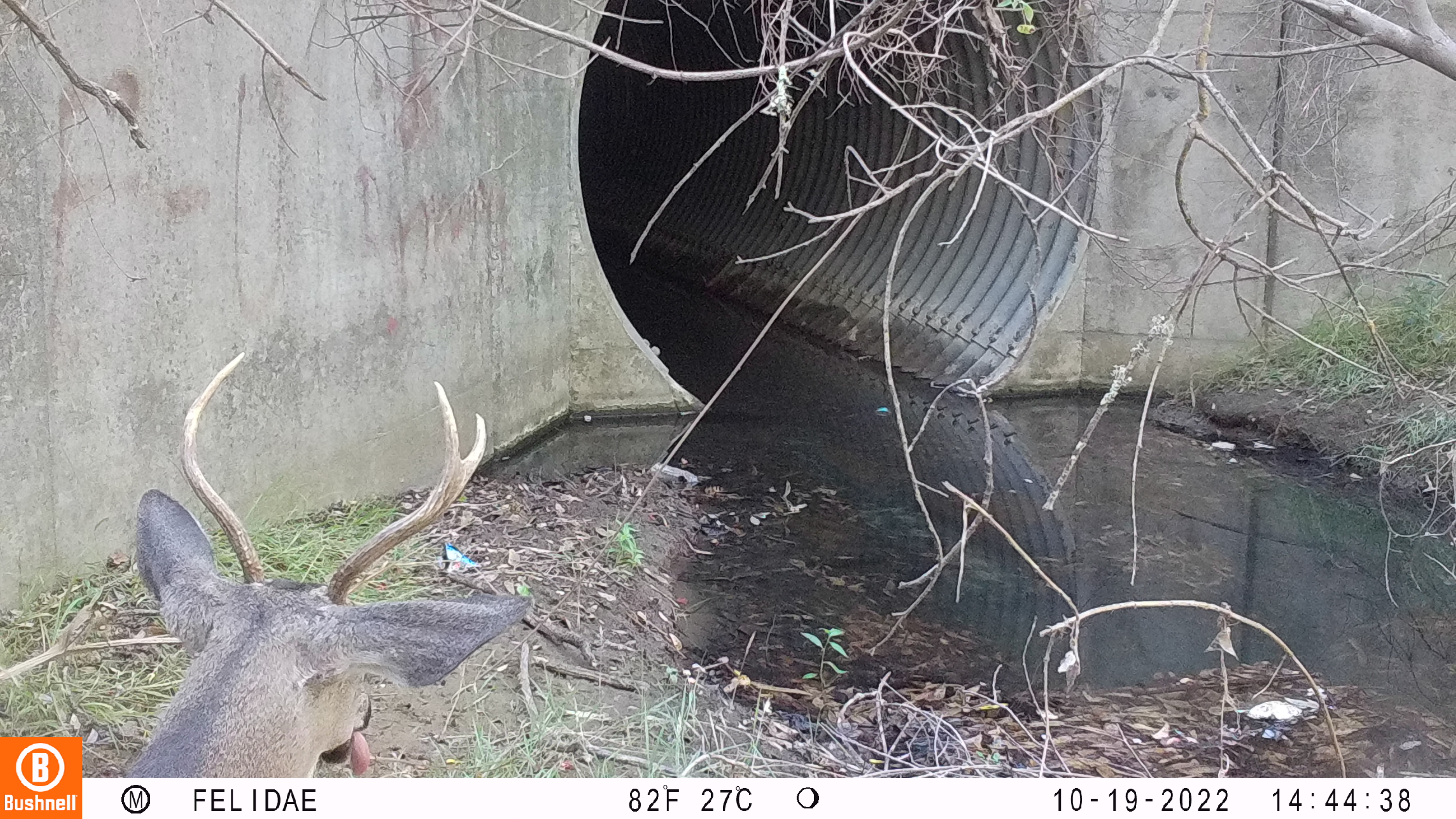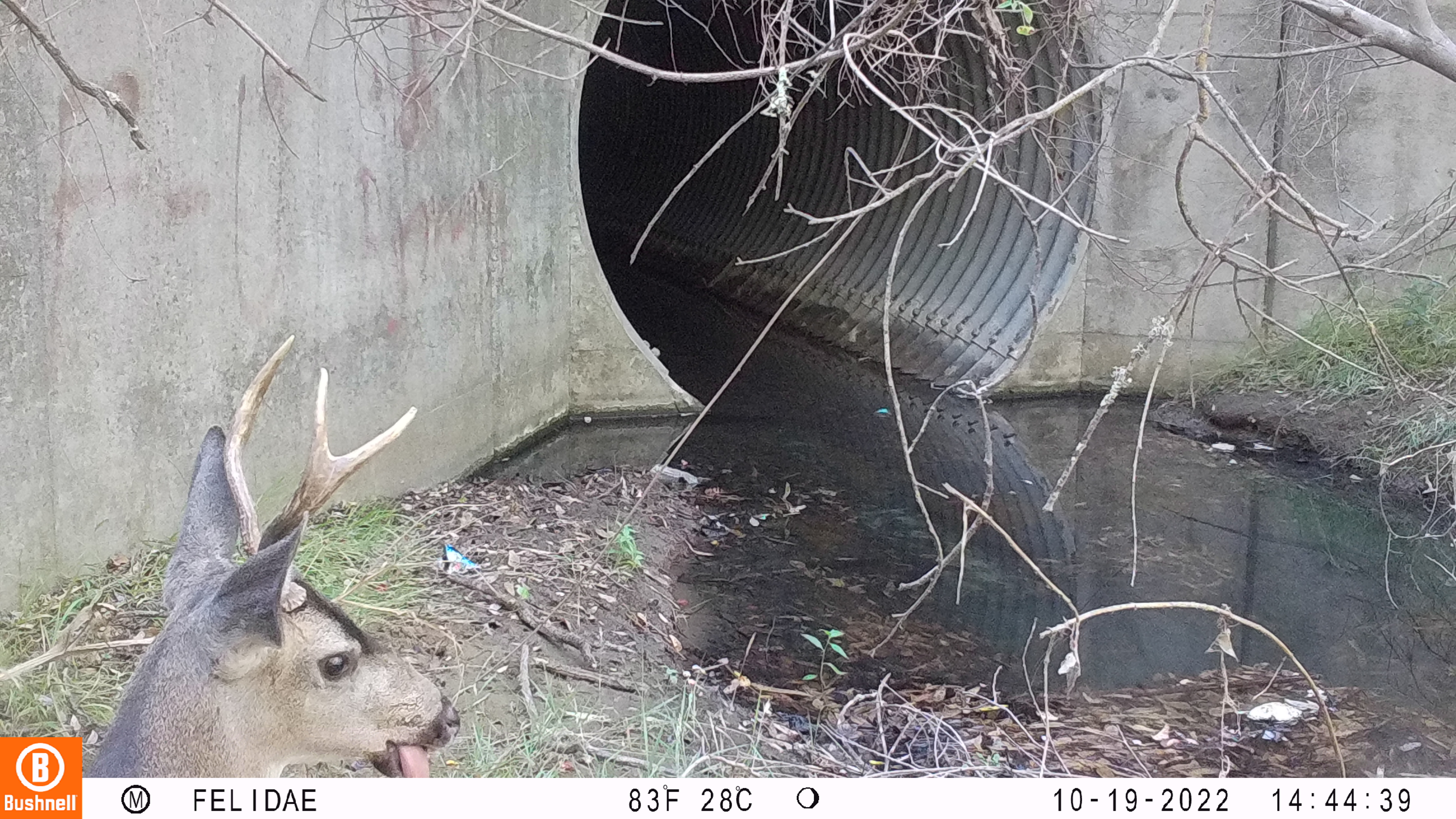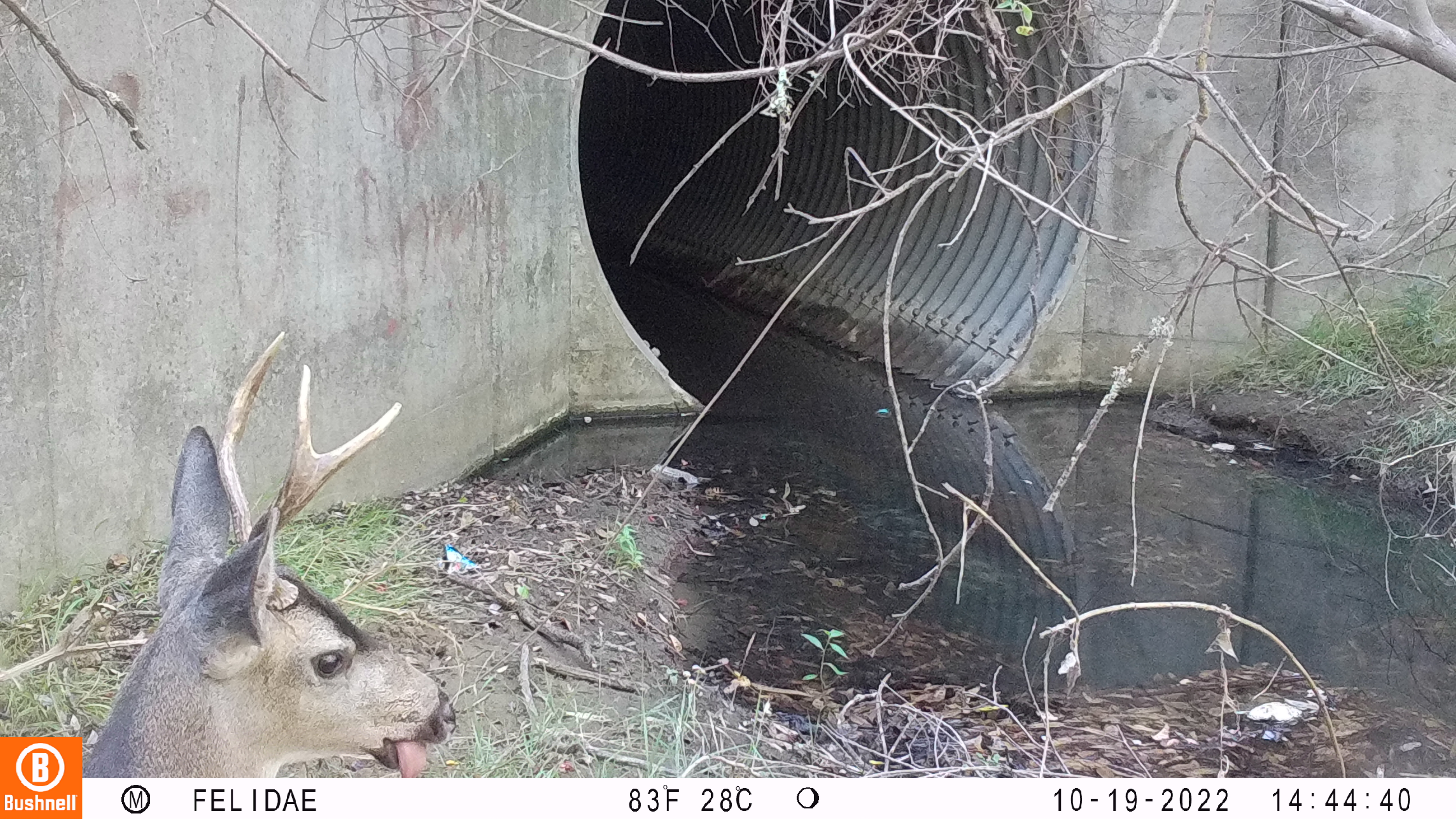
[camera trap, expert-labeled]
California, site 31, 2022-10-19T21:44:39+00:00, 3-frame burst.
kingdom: Animalia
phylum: Chordata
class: Mammalia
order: Artiodactyla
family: Cervidae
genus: Odocoileus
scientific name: Odocoileus hemionus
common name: mule deer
Mule deer (Odocoileus hemionus).